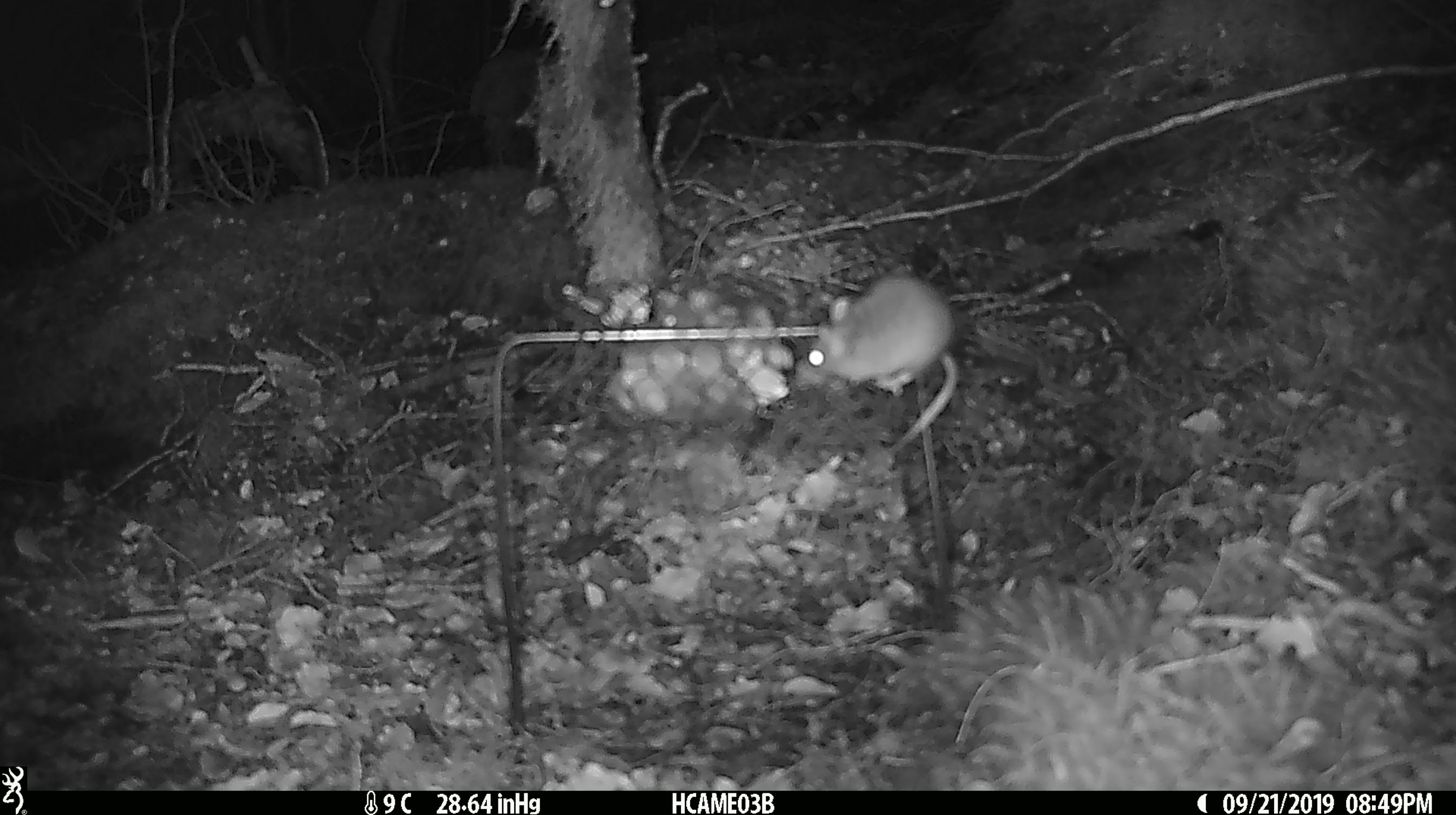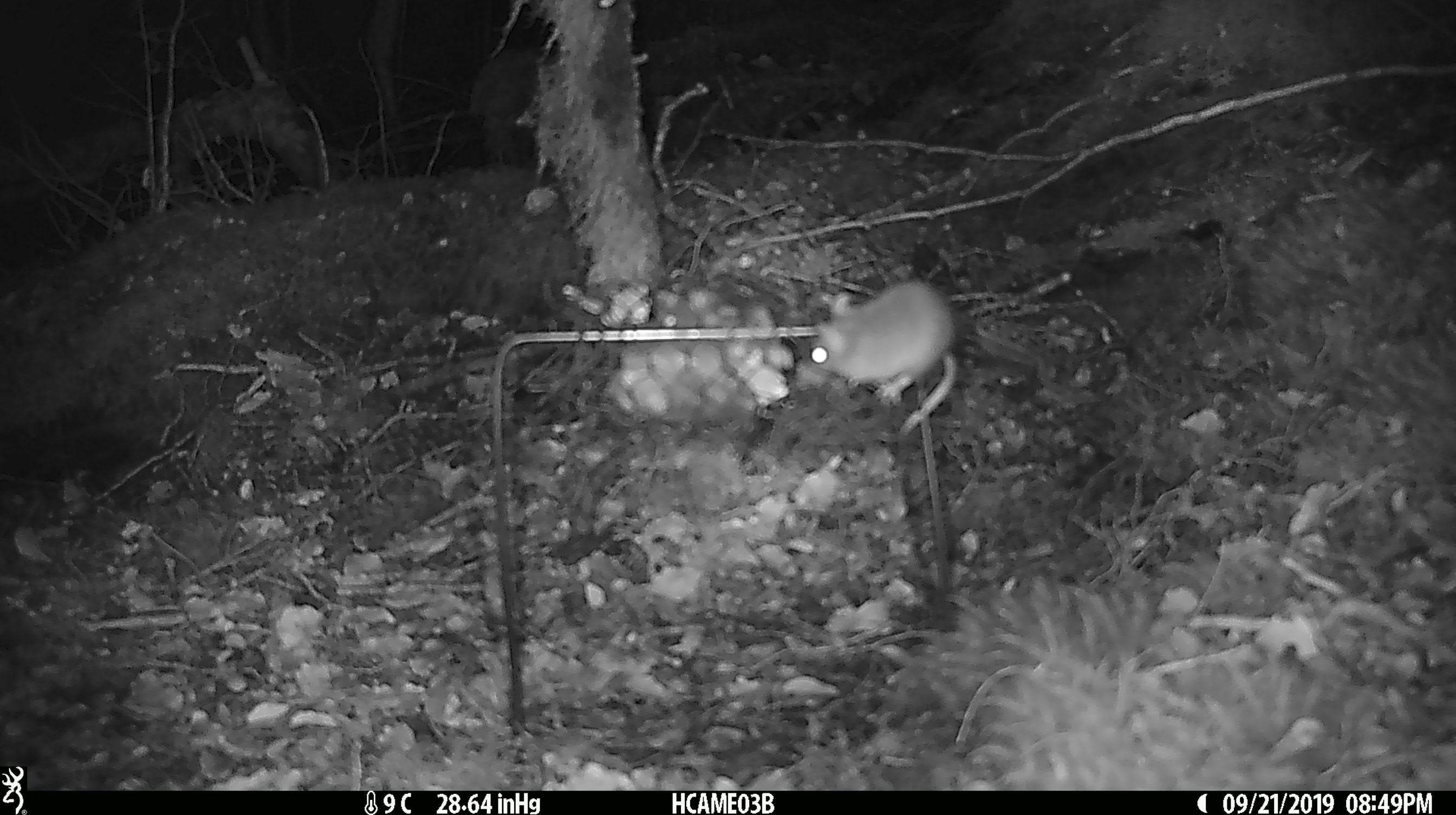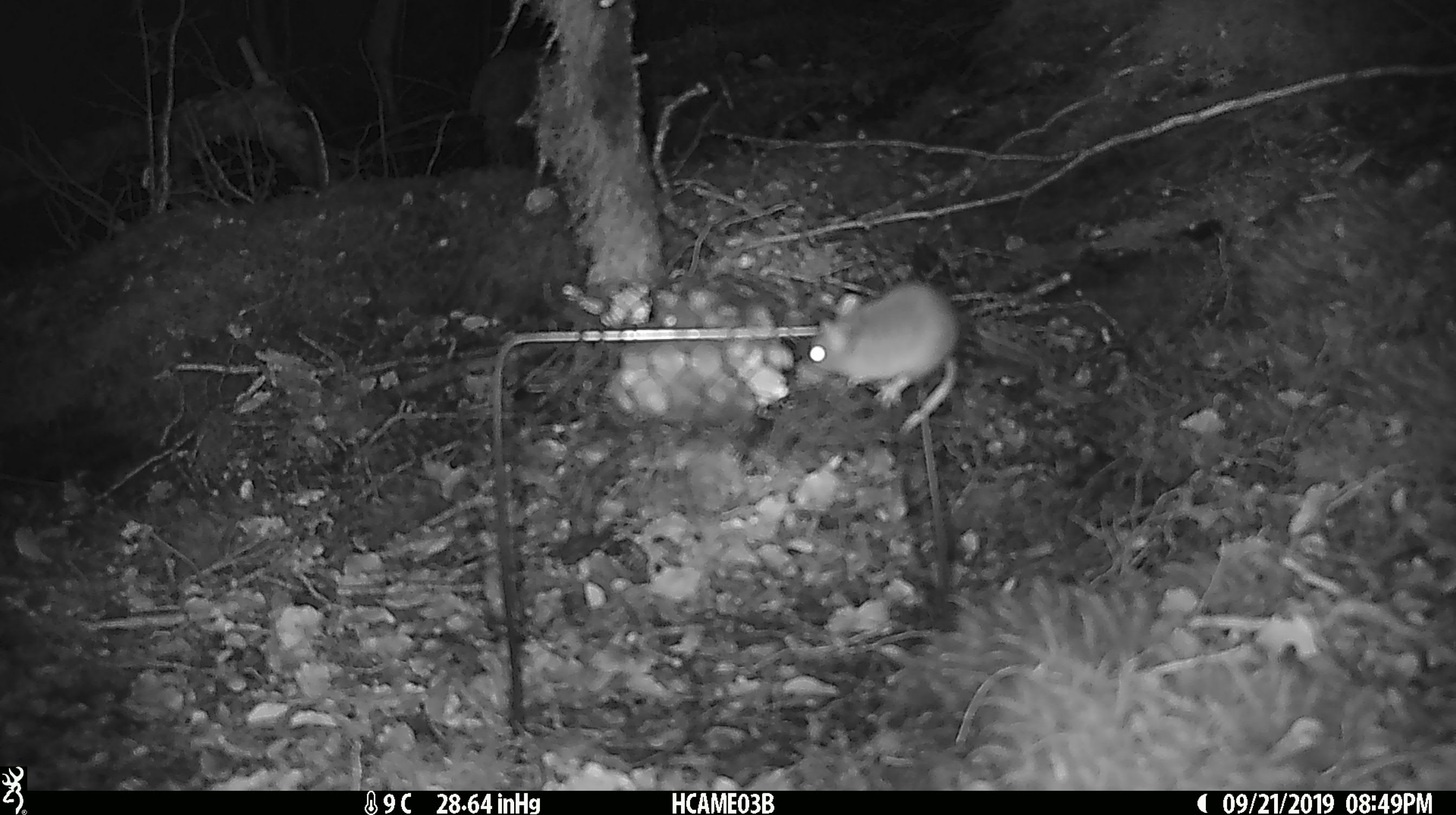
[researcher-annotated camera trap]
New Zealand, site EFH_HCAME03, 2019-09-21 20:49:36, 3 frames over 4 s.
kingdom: Animalia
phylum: Chordata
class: Mammalia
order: Rodentia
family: Muridae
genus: Mus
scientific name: Mus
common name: mouse